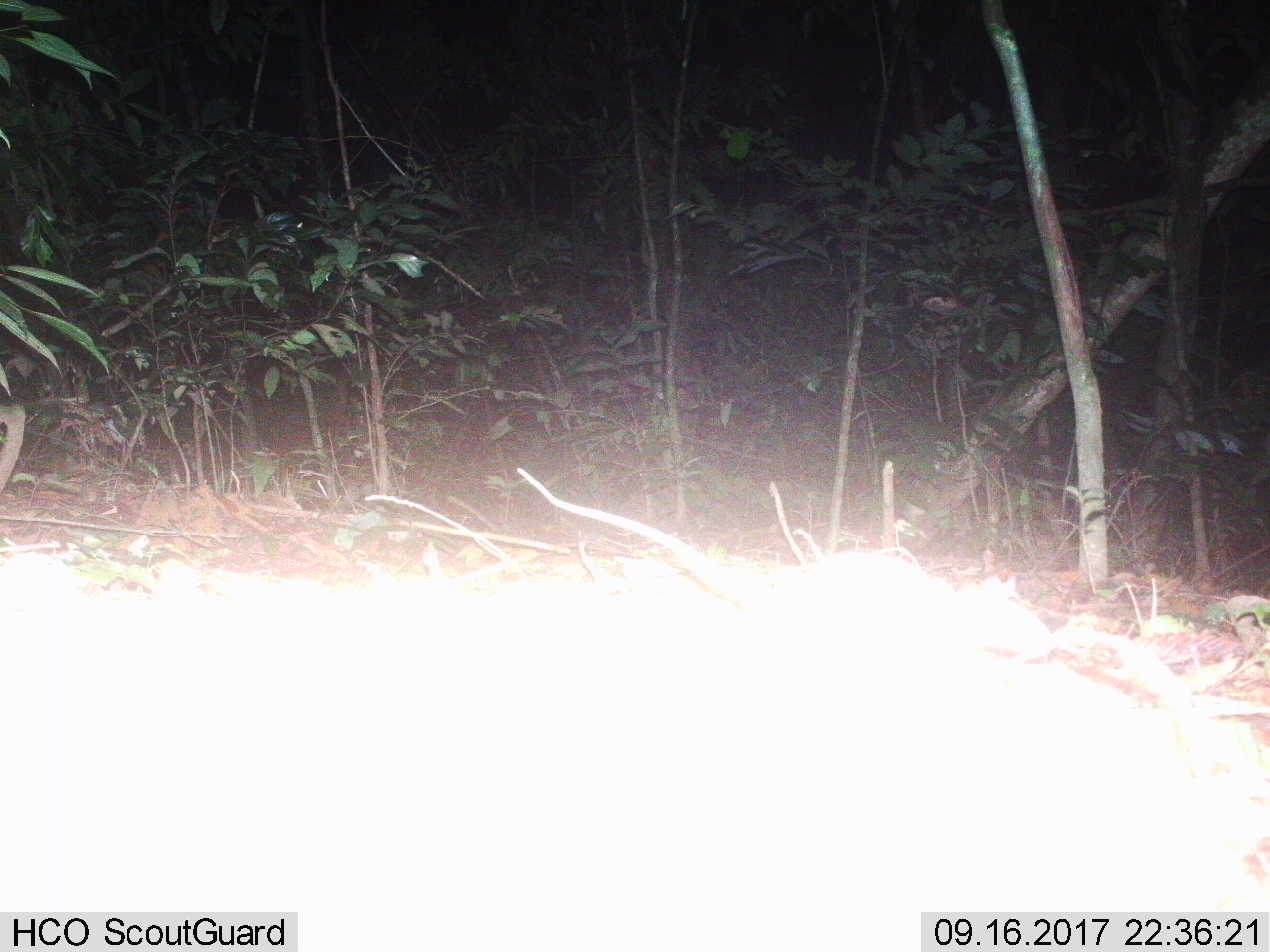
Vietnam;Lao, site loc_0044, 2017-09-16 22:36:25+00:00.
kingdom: Animalia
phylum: Chordata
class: Mammalia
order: Rodentia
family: Muridae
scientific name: Muridae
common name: old-world mice and rats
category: unidentified murid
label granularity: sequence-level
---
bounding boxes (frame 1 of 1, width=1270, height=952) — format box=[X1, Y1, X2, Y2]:
unidentified murid: box=[516, 466, 1056, 660]